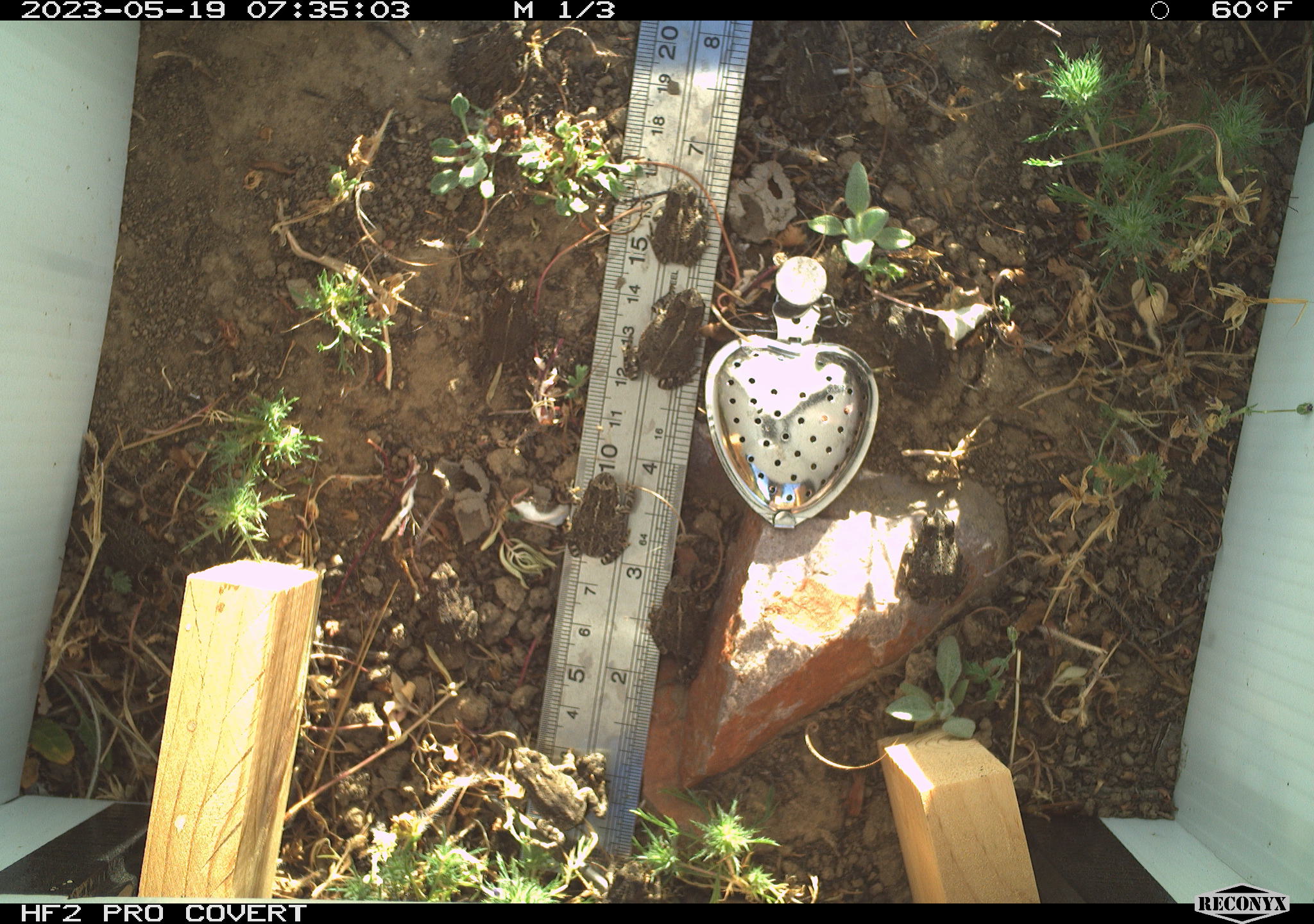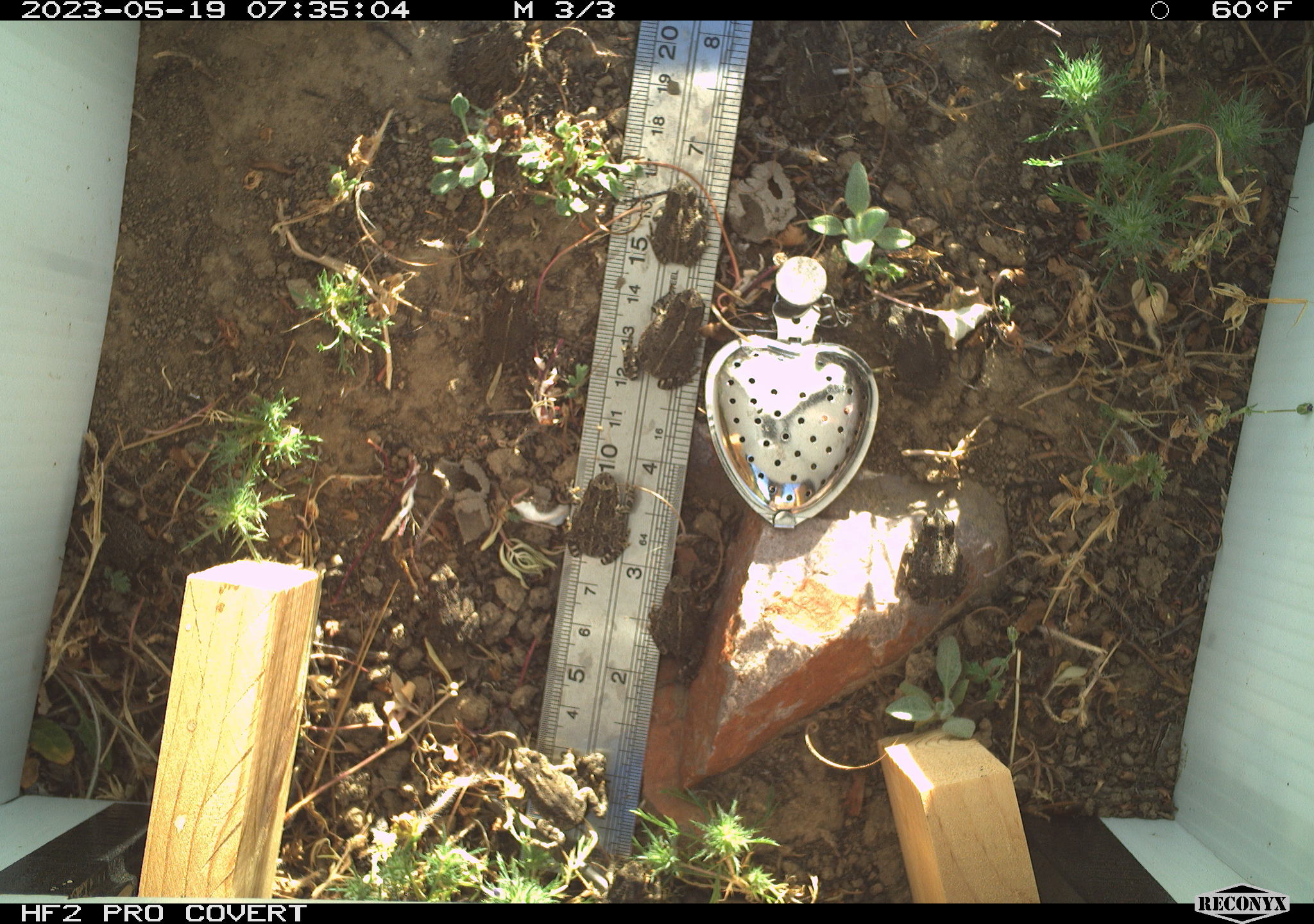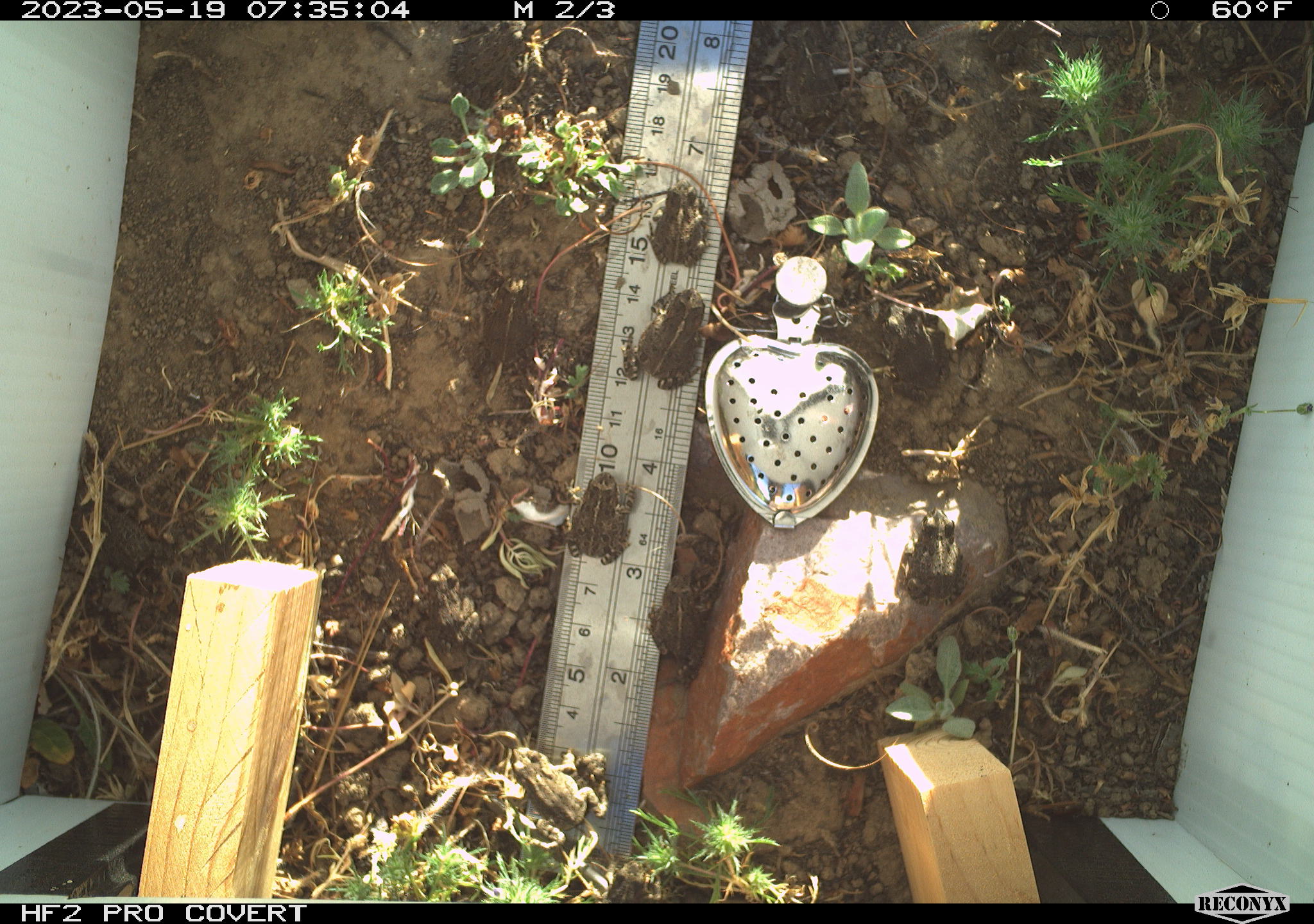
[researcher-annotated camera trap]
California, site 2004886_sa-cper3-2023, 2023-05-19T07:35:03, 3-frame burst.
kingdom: Animalia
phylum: Chordata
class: Amphibia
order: Anura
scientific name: Anura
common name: frogs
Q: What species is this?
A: Frogs (Anura).